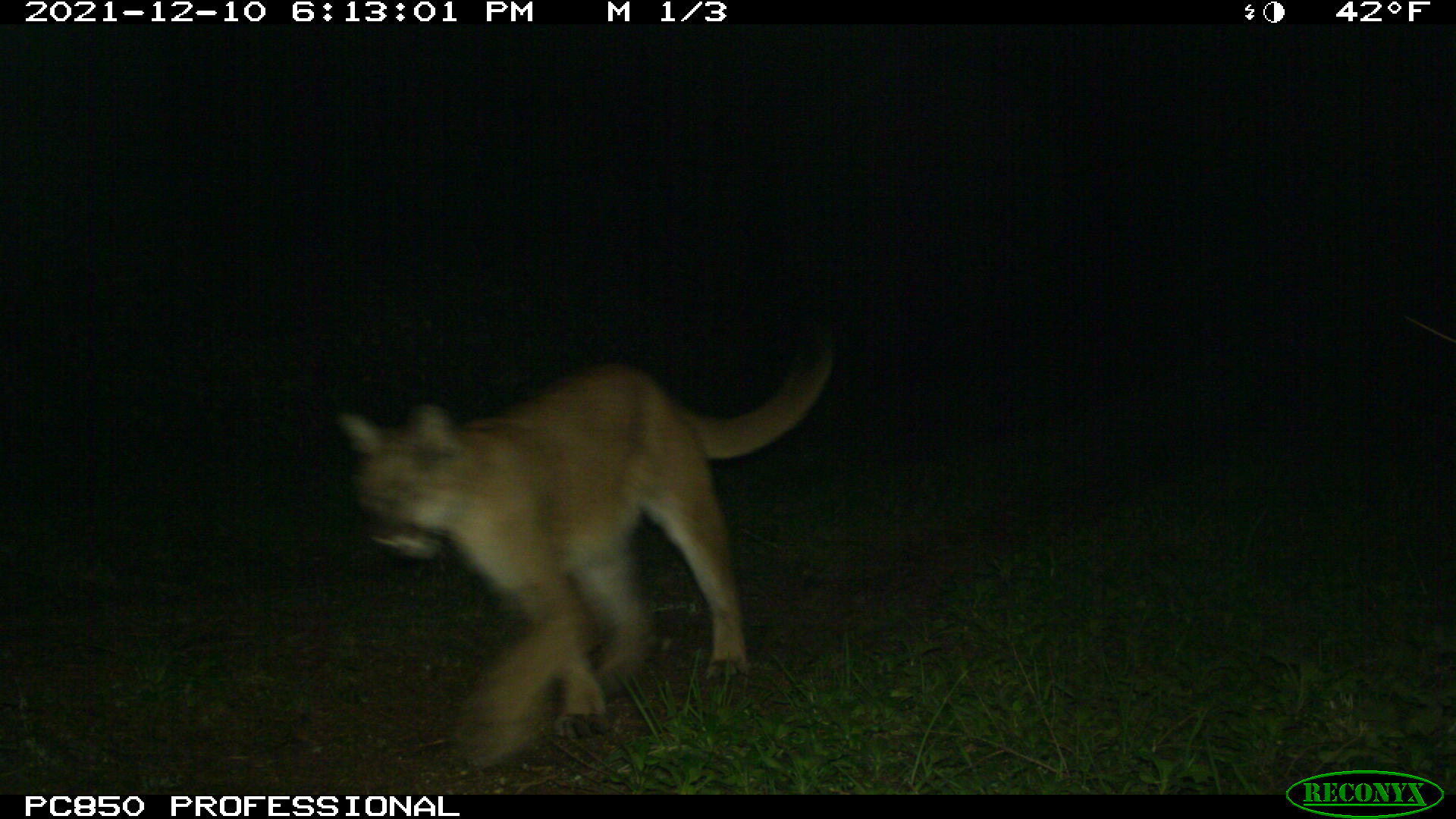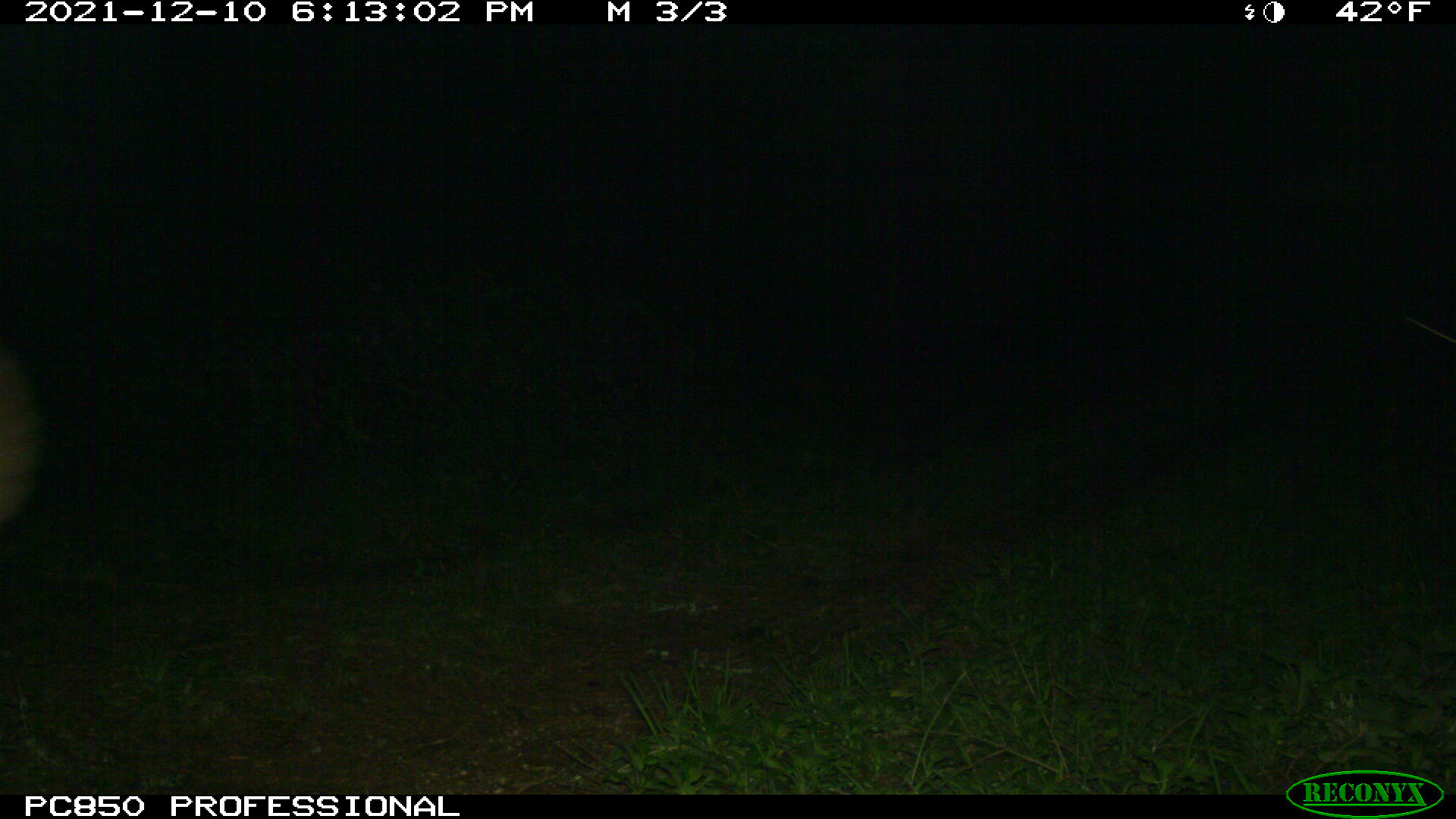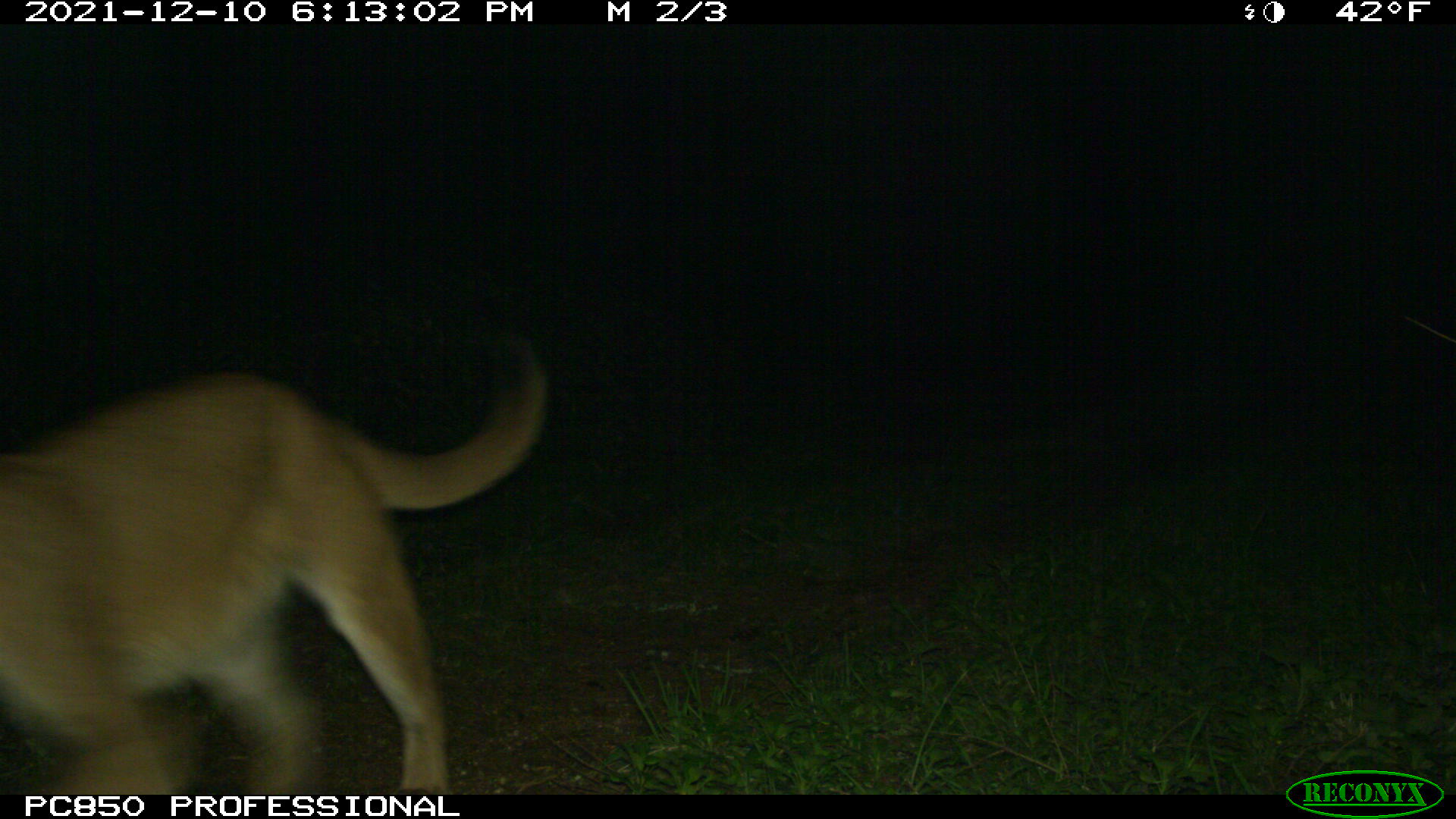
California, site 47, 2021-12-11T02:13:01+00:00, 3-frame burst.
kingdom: Animalia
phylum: Chordata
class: Mammalia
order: Carnivora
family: Felidae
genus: Puma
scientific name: Puma concolor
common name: puma